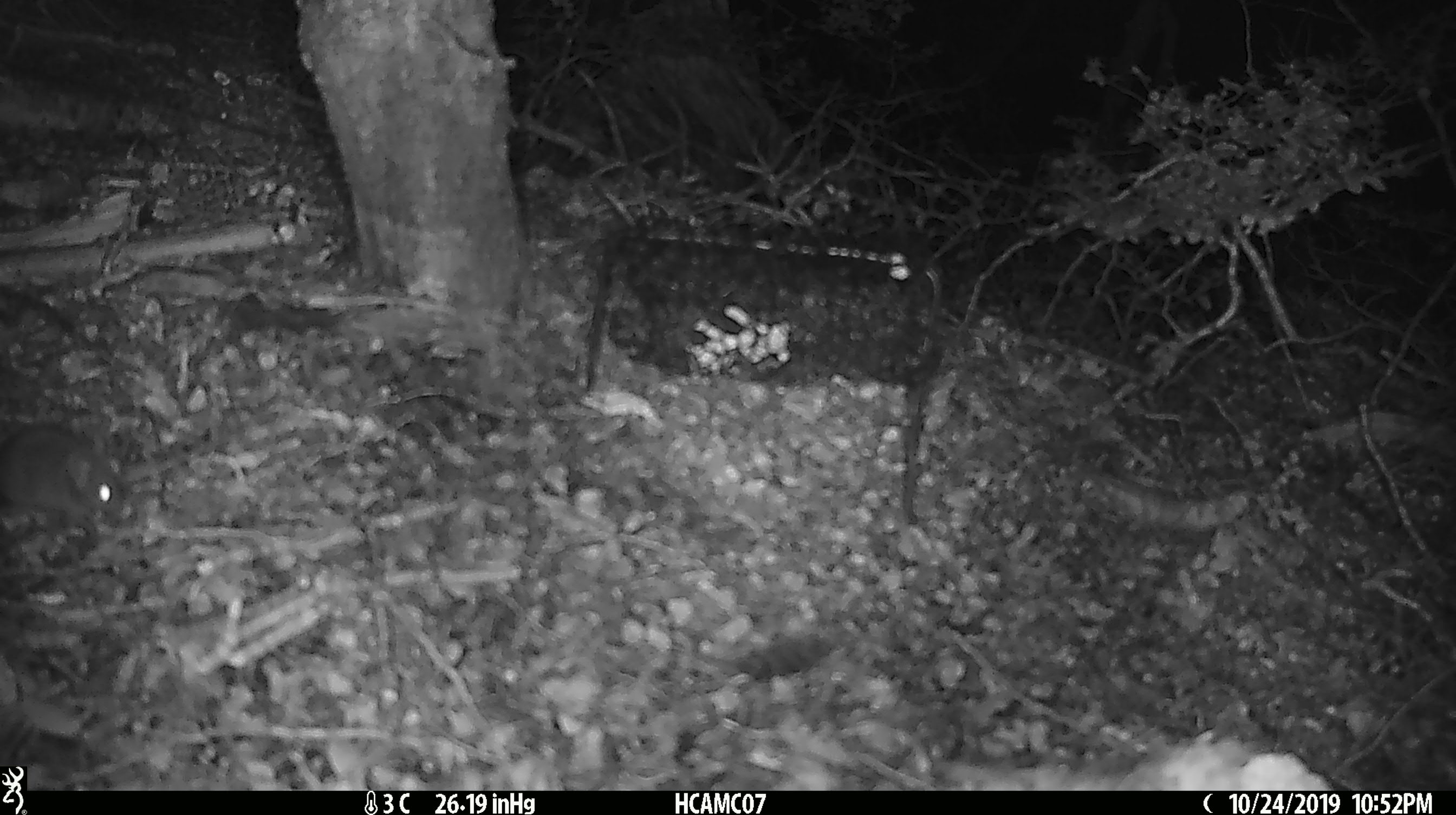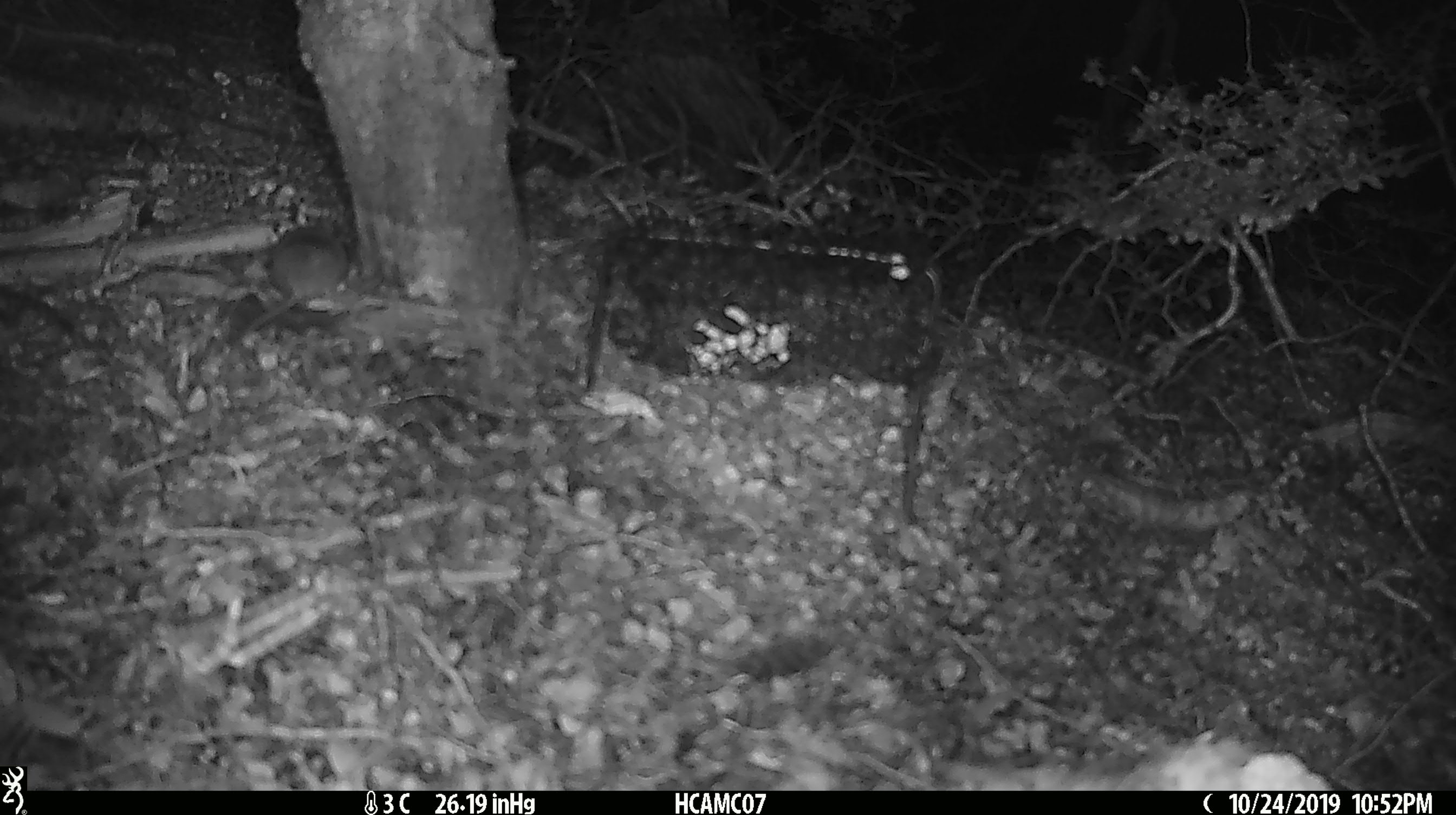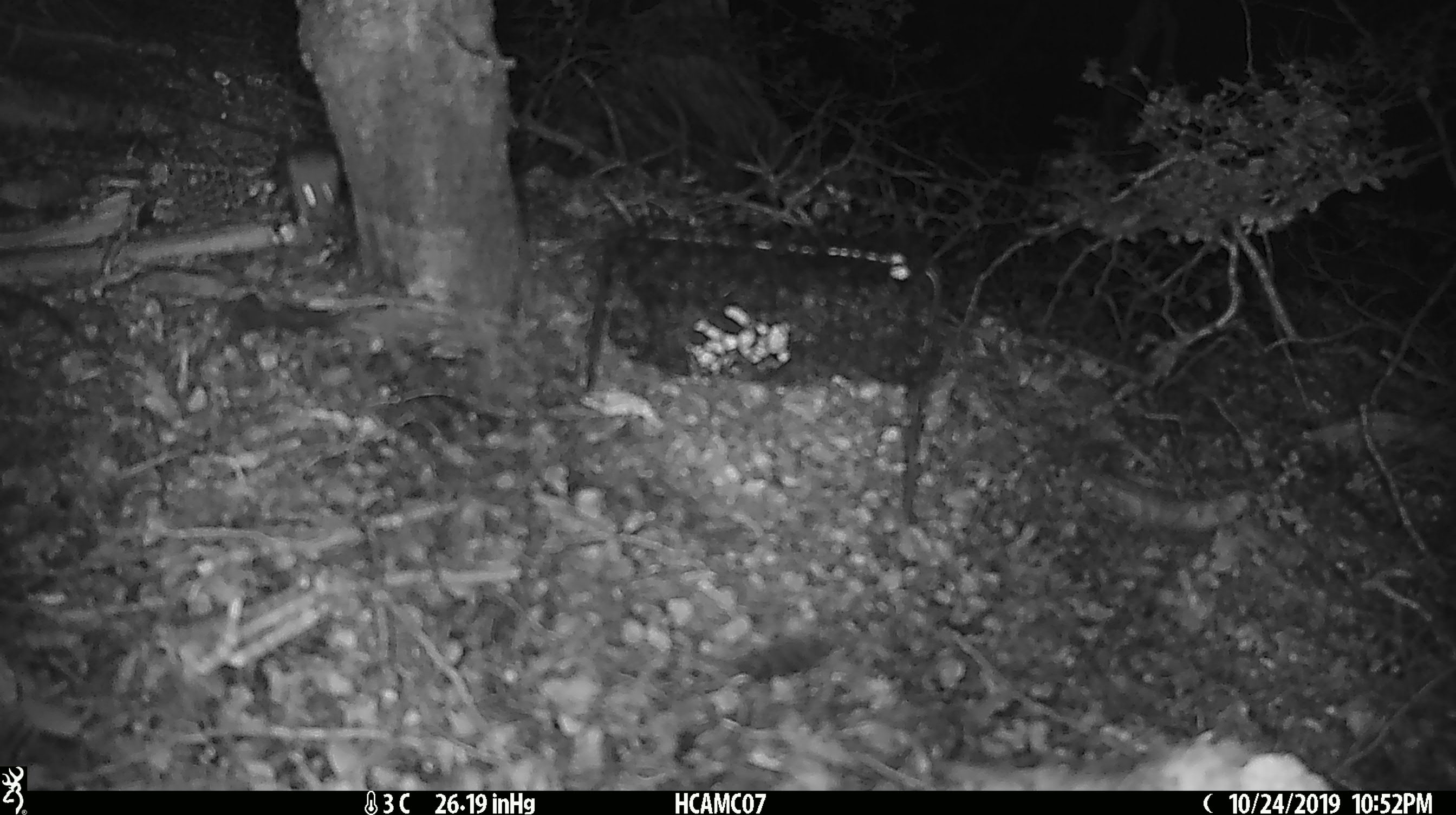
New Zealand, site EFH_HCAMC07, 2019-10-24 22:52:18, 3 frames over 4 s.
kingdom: Animalia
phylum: Chordata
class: Mammalia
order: Rodentia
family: Muridae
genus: Mus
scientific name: Mus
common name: mouse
Mouse (Mus).